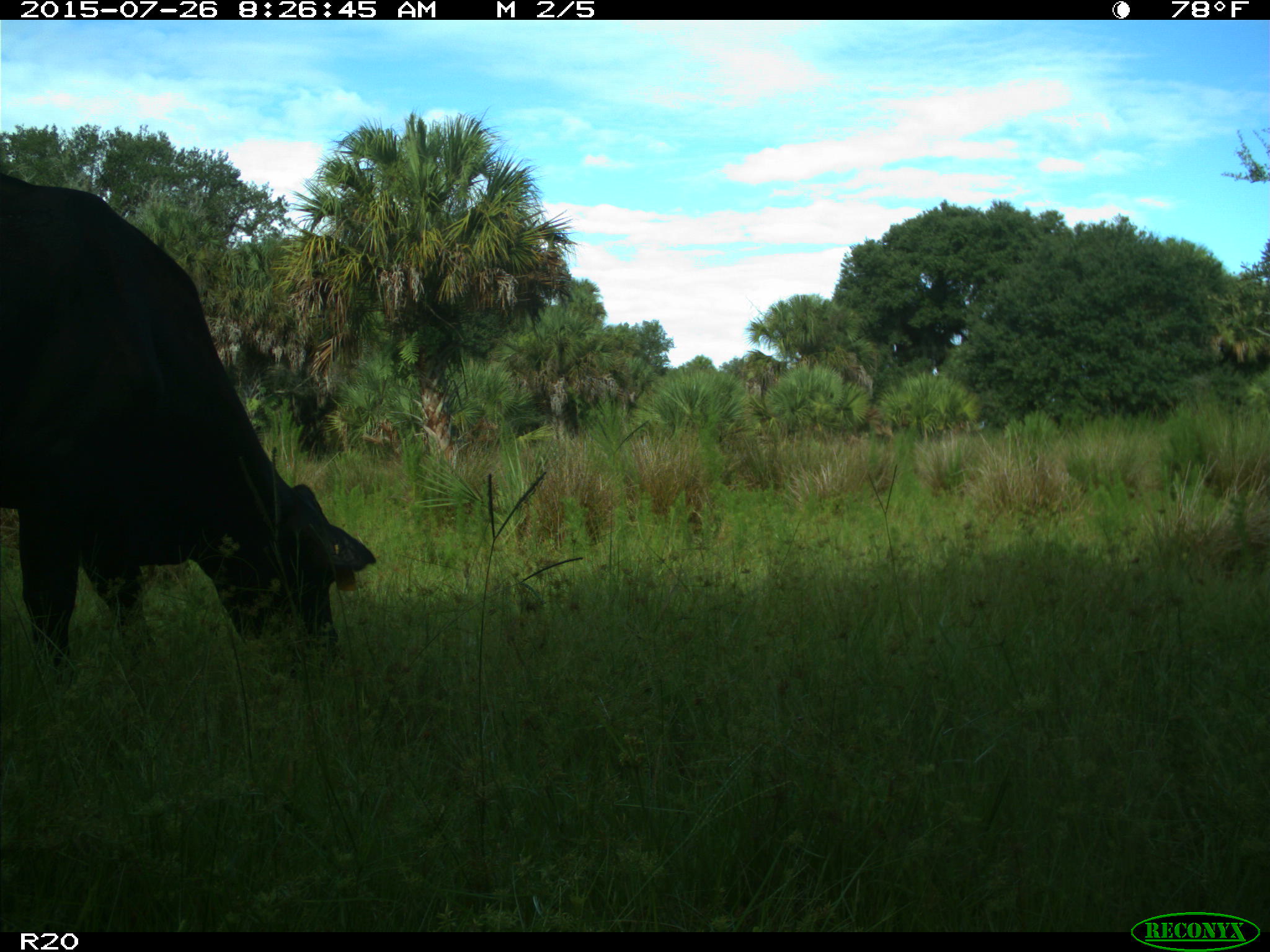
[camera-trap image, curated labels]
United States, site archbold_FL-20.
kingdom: Animalia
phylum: Chordata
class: Mammalia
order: Artiodactyla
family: Bovidae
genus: Bos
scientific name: Bos taurus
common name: domestic cow